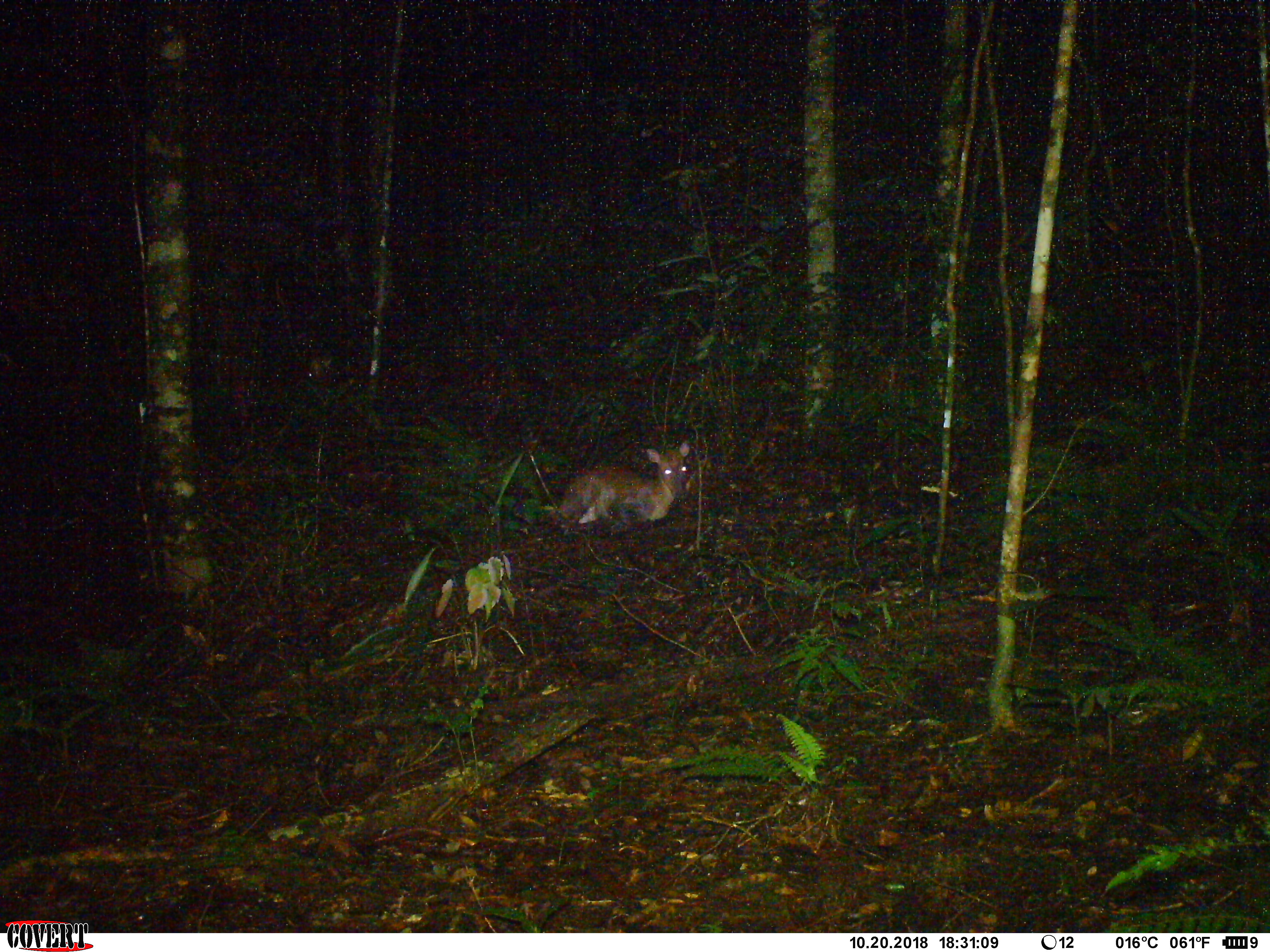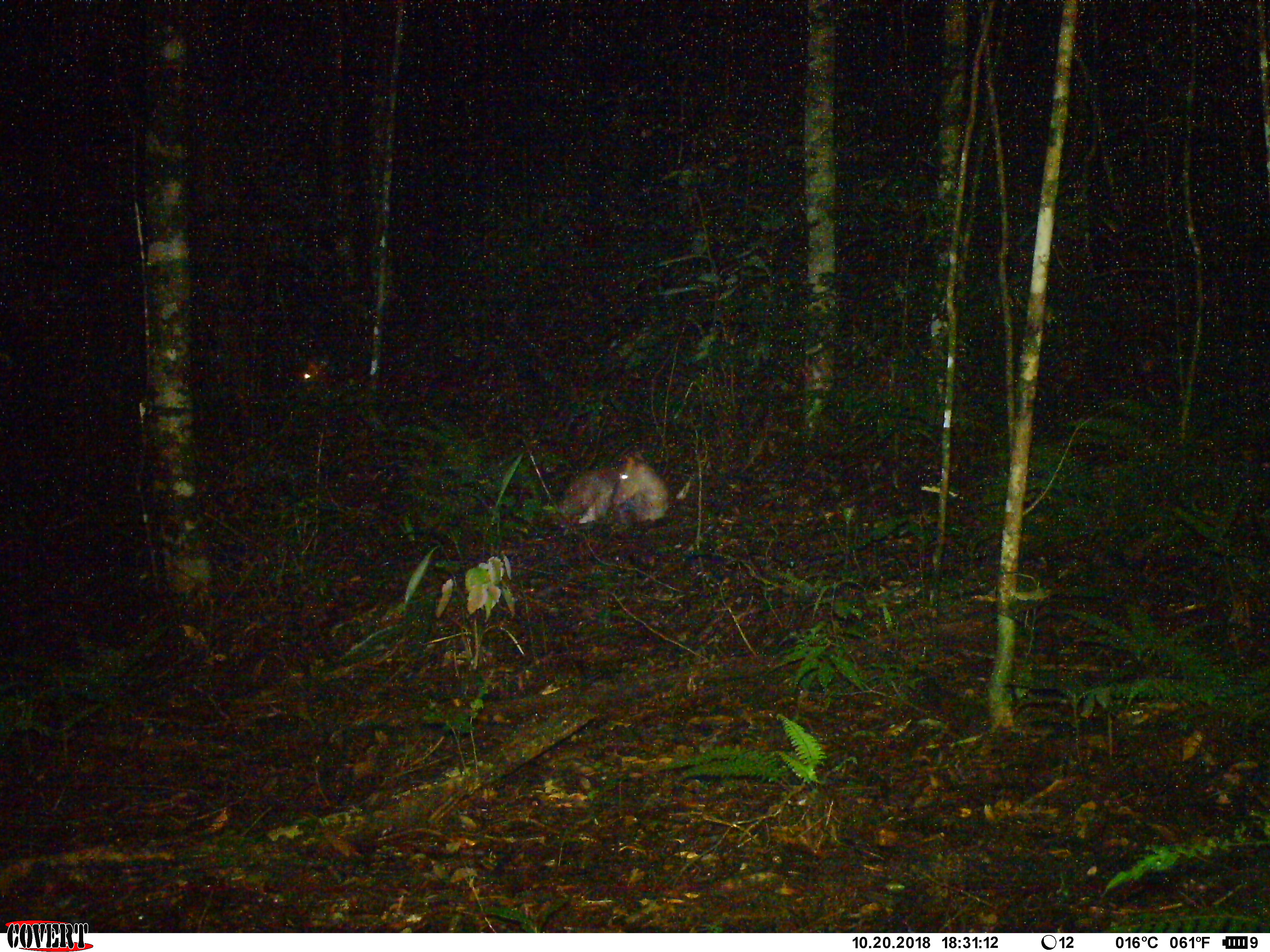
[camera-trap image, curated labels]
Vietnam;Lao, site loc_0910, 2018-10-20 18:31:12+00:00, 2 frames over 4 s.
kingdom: Animalia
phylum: Chordata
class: Mammalia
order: Artiodactyla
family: Cervidae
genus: Muntiacus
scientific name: Muntiacus rooseveltorum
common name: roosevelt's muntjac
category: roosevelts muntjac group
Roosevelts muntjac group (roosevelt's muntjac) (Muntiacus rooseveltorum). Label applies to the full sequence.